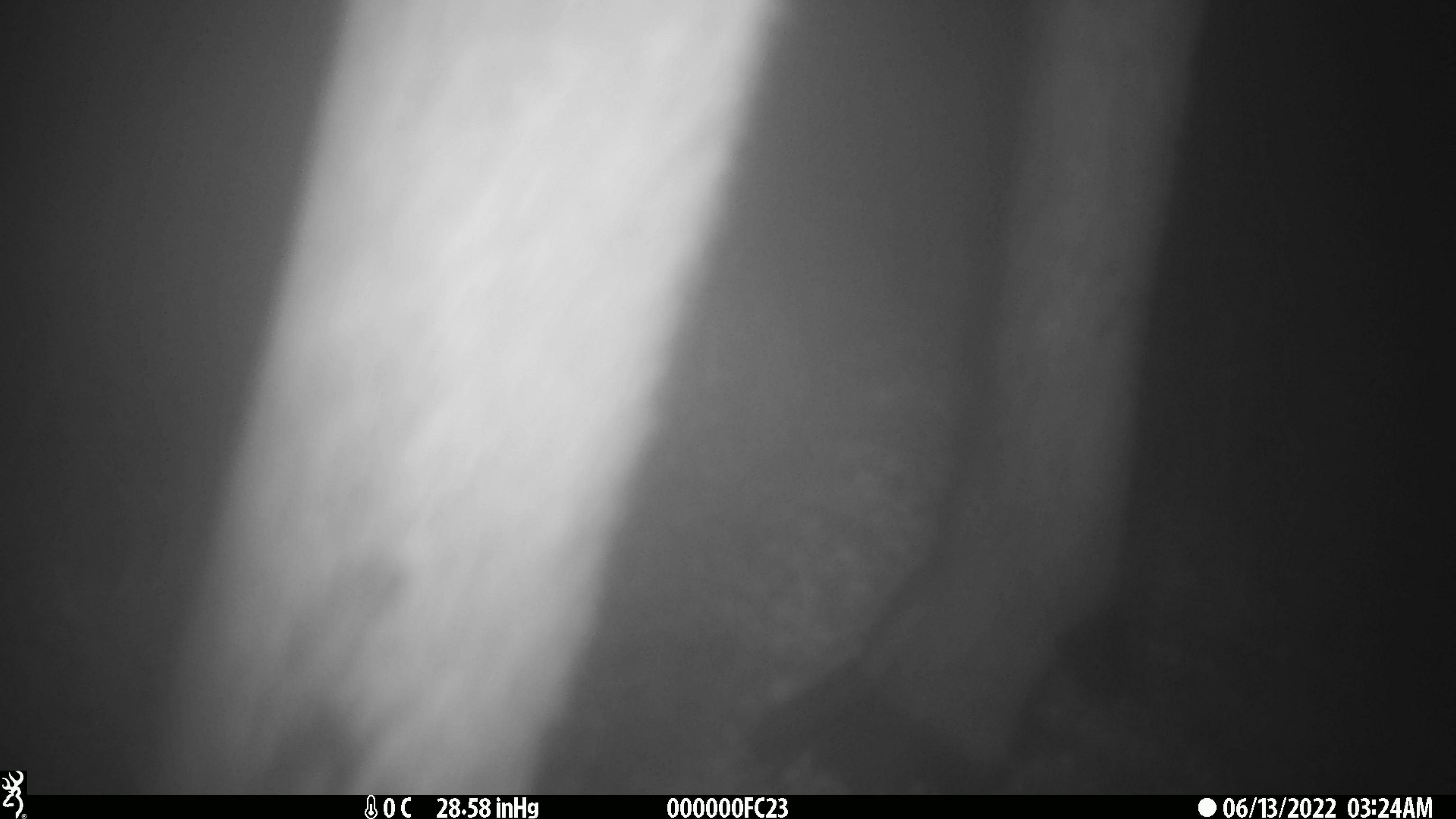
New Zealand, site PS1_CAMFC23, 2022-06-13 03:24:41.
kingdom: Animalia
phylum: Chordata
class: Mammalia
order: Artiodactyla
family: Cervidae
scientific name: Cervidae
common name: deer